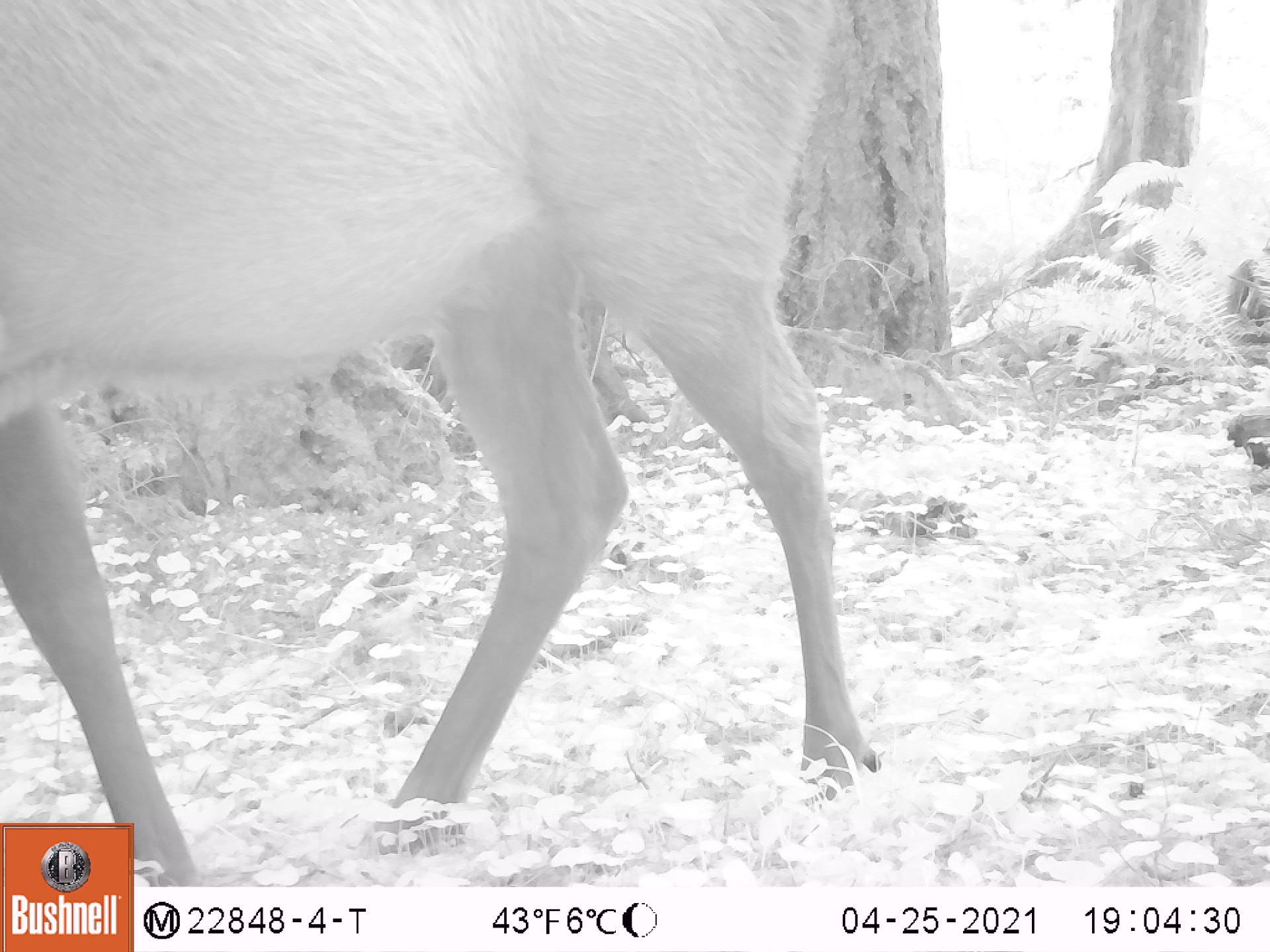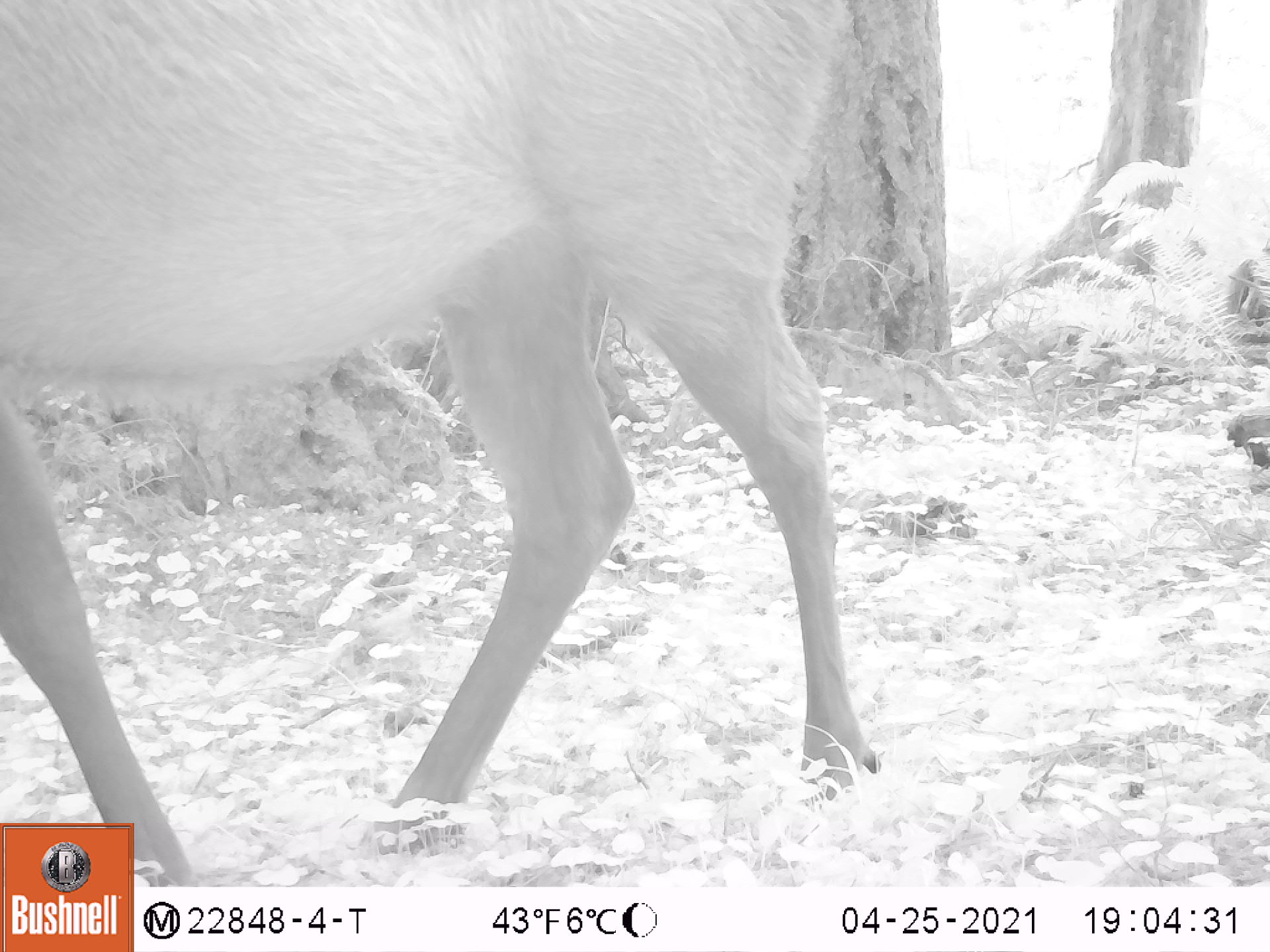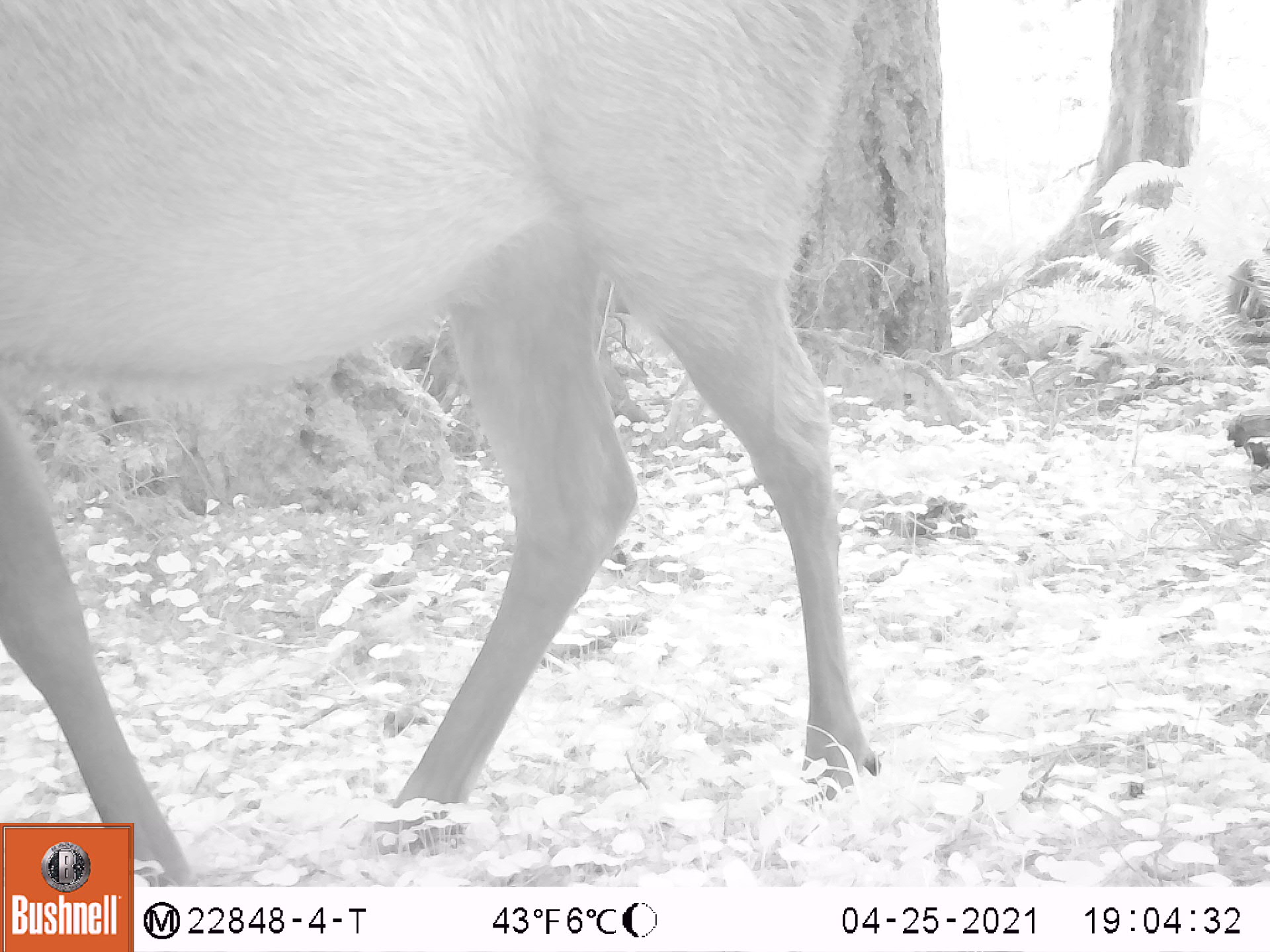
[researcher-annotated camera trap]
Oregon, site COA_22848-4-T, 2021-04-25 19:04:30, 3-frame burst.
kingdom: Animalia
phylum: Chordata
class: Mammalia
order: Artiodactyla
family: Cervidae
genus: Cervus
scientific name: Cervus canadensis roosevelti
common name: roosevelt elk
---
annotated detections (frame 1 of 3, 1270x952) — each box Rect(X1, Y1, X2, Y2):
roosevelt elk: Rect(2, 1, 889, 807)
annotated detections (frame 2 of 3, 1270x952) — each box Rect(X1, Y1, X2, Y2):
roosevelt elk: Rect(3, 4, 881, 819)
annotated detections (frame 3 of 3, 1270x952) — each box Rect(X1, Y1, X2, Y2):
roosevelt elk: Rect(3, 4, 881, 815)